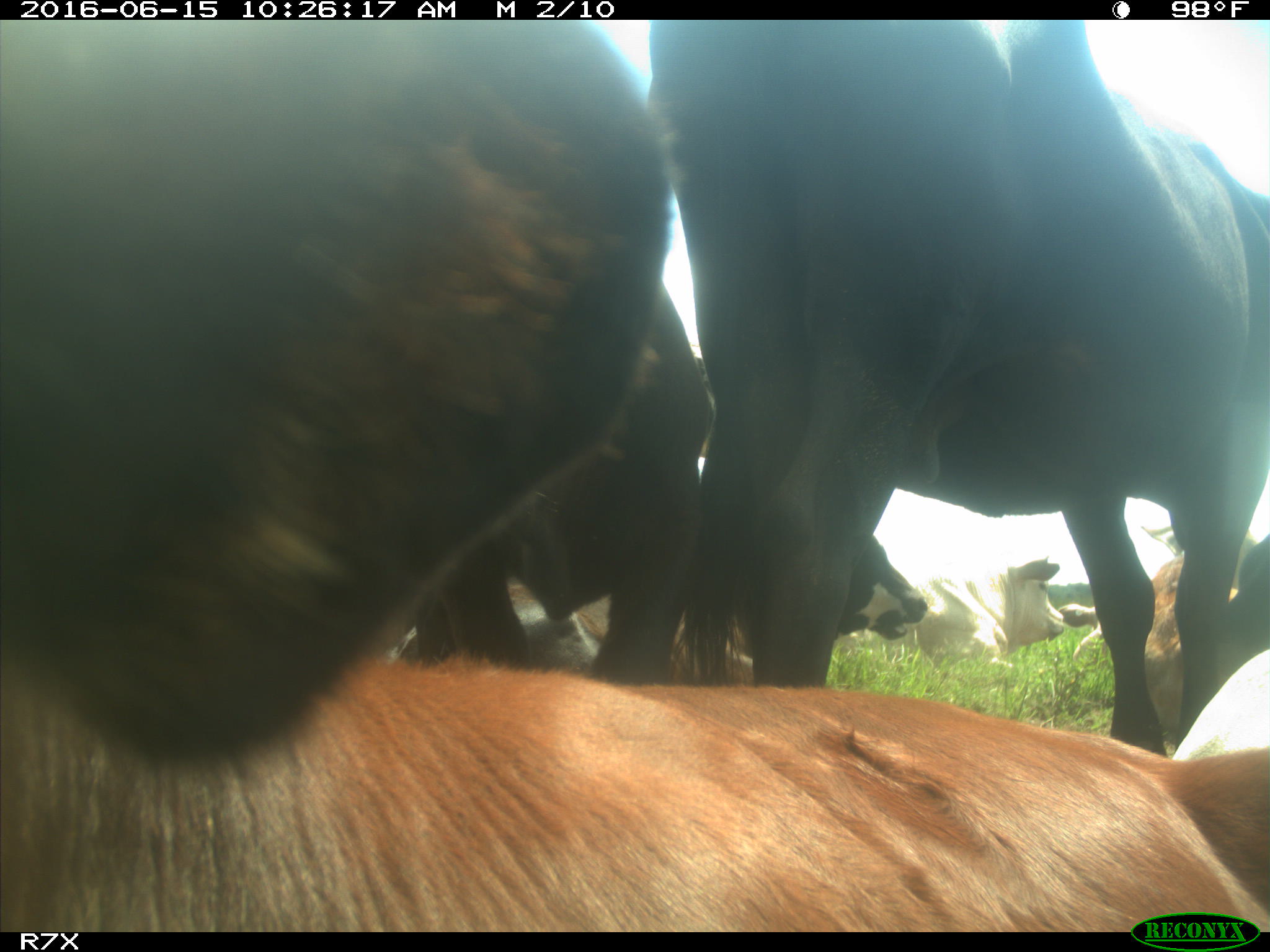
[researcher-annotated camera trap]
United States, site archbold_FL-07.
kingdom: Animalia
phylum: Chordata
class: Mammalia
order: Artiodactyla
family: Bovidae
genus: Bos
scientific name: Bos taurus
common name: domestic cow